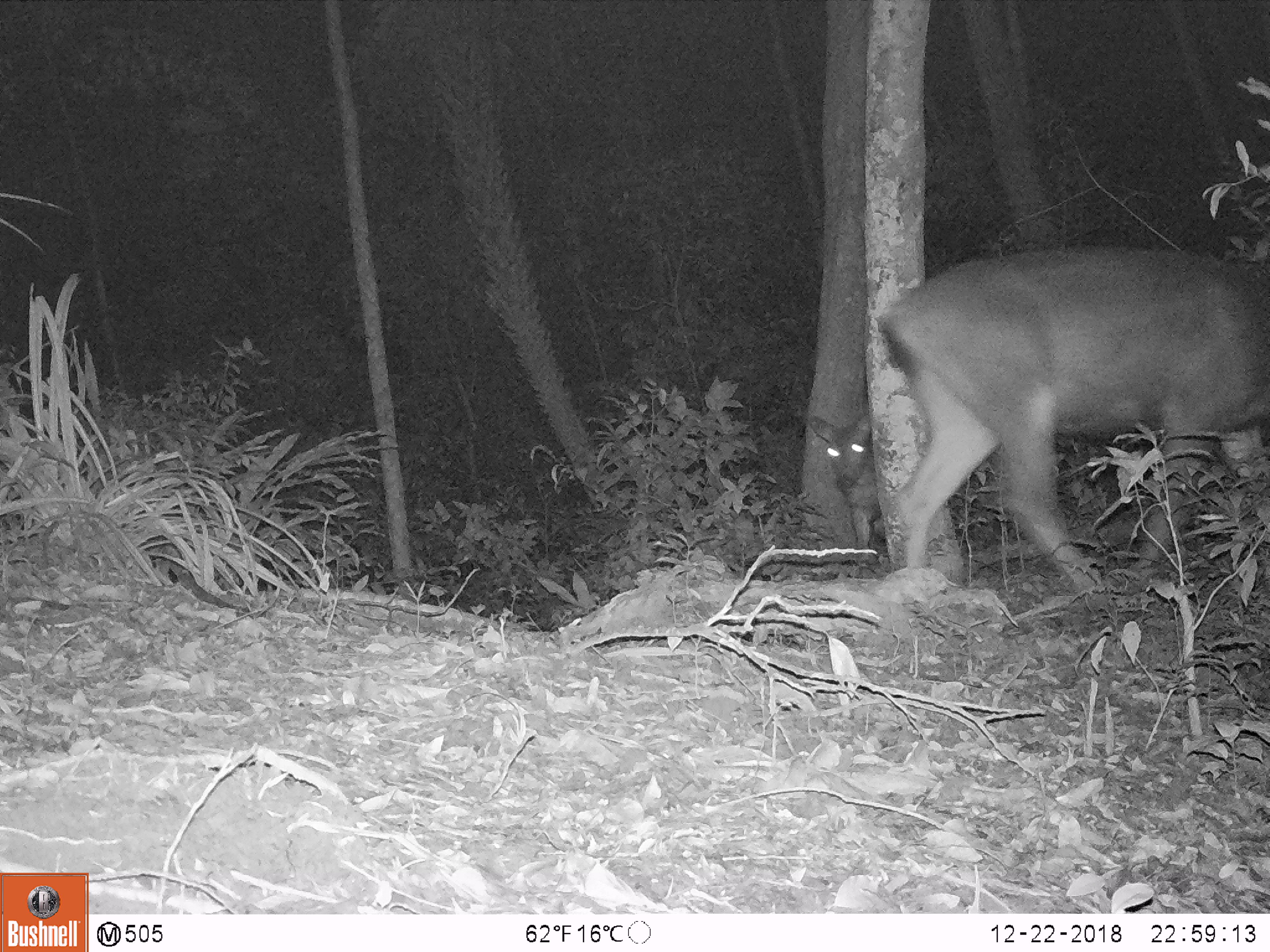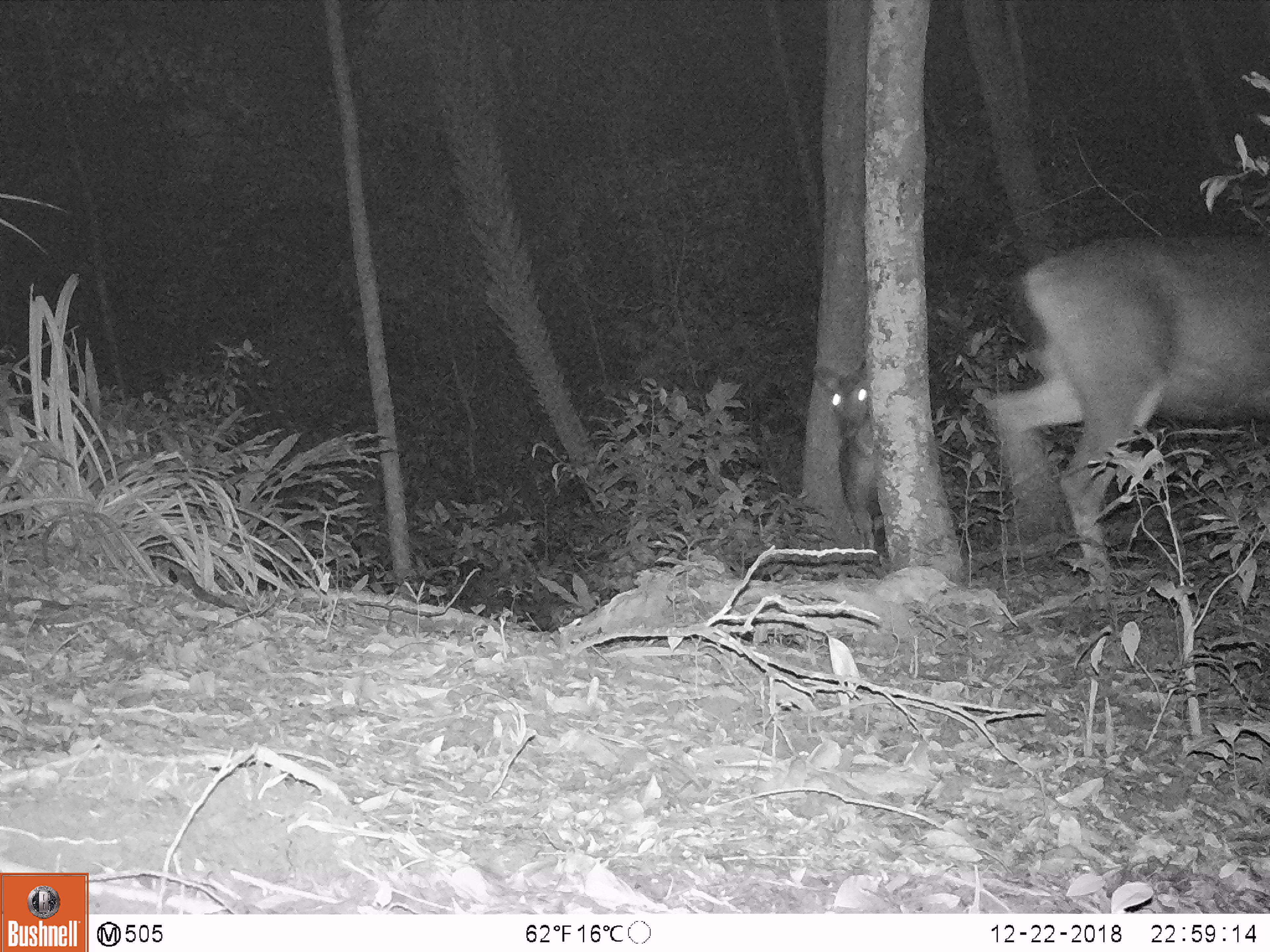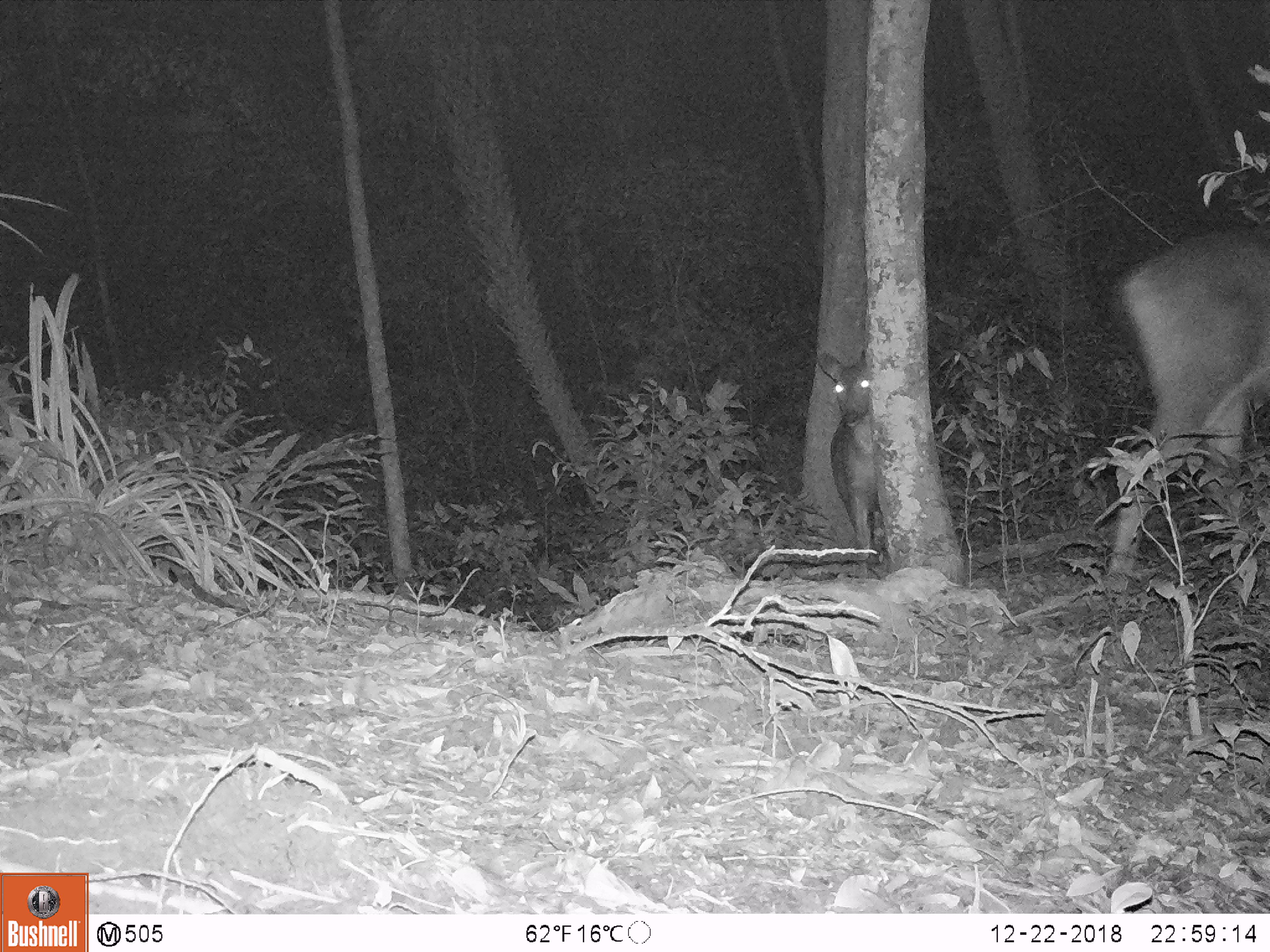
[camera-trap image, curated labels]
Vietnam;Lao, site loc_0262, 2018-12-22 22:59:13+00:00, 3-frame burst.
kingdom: Animalia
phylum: Chordata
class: Mammalia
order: Artiodactyla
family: Cervidae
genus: Rusa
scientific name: Rusa unicolor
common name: sambar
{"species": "sambar (Rusa unicolor)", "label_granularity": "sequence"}